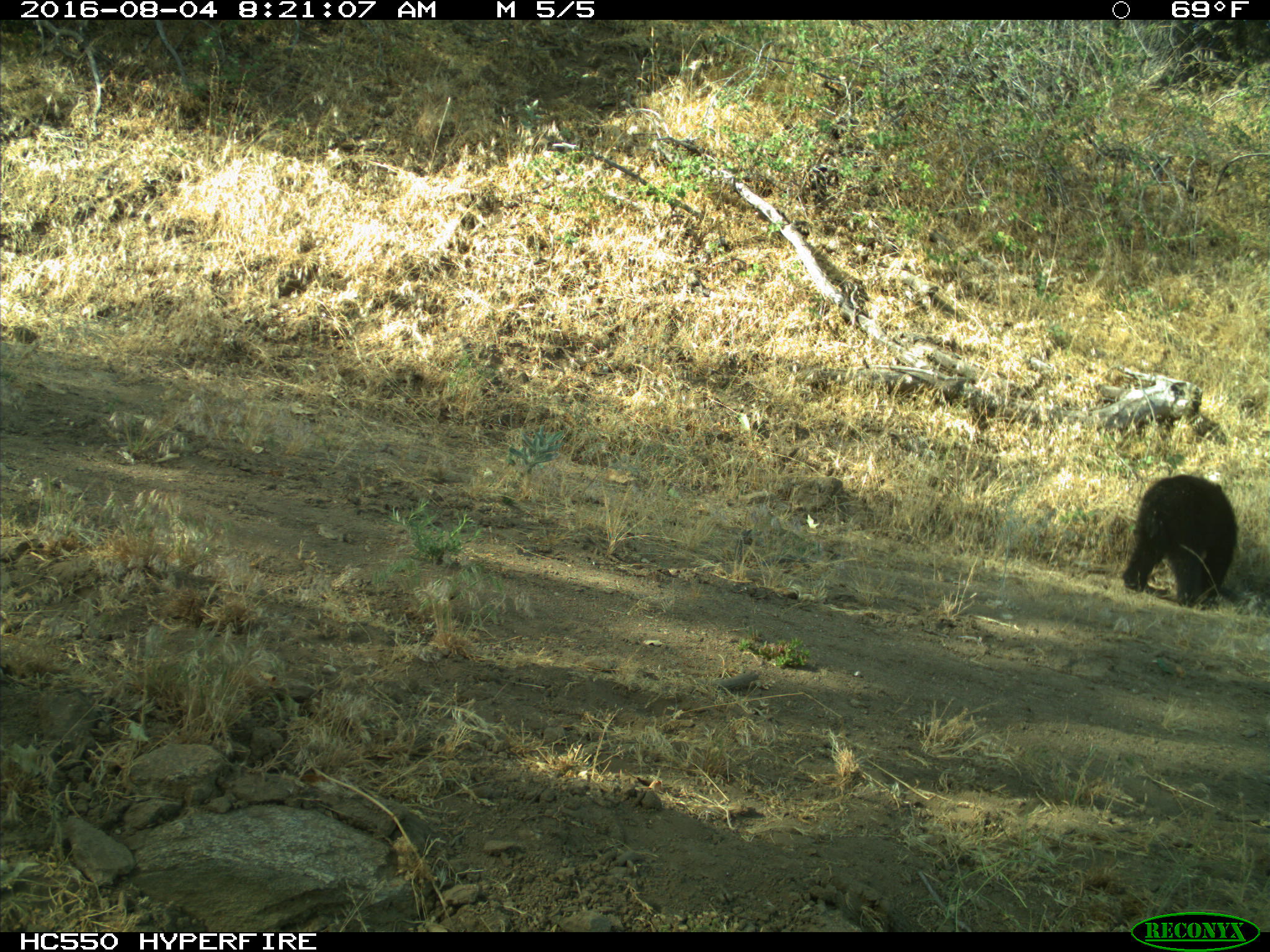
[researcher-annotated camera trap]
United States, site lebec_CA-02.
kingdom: Animalia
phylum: Chordata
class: Mammalia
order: Carnivora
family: Ursidae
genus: Ursus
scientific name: Ursus americanus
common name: american black bear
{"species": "Ursus americanus (american black bear)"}